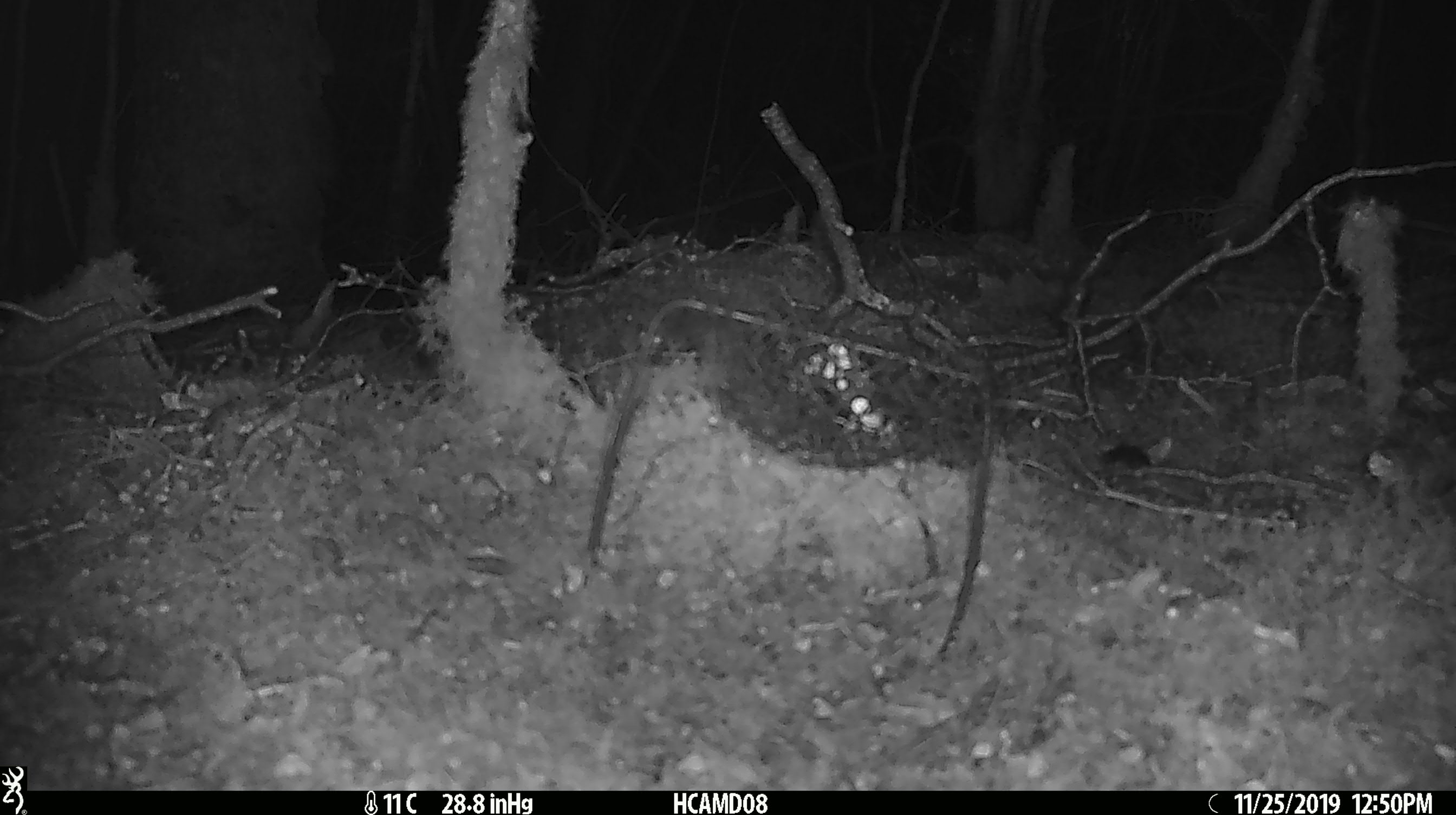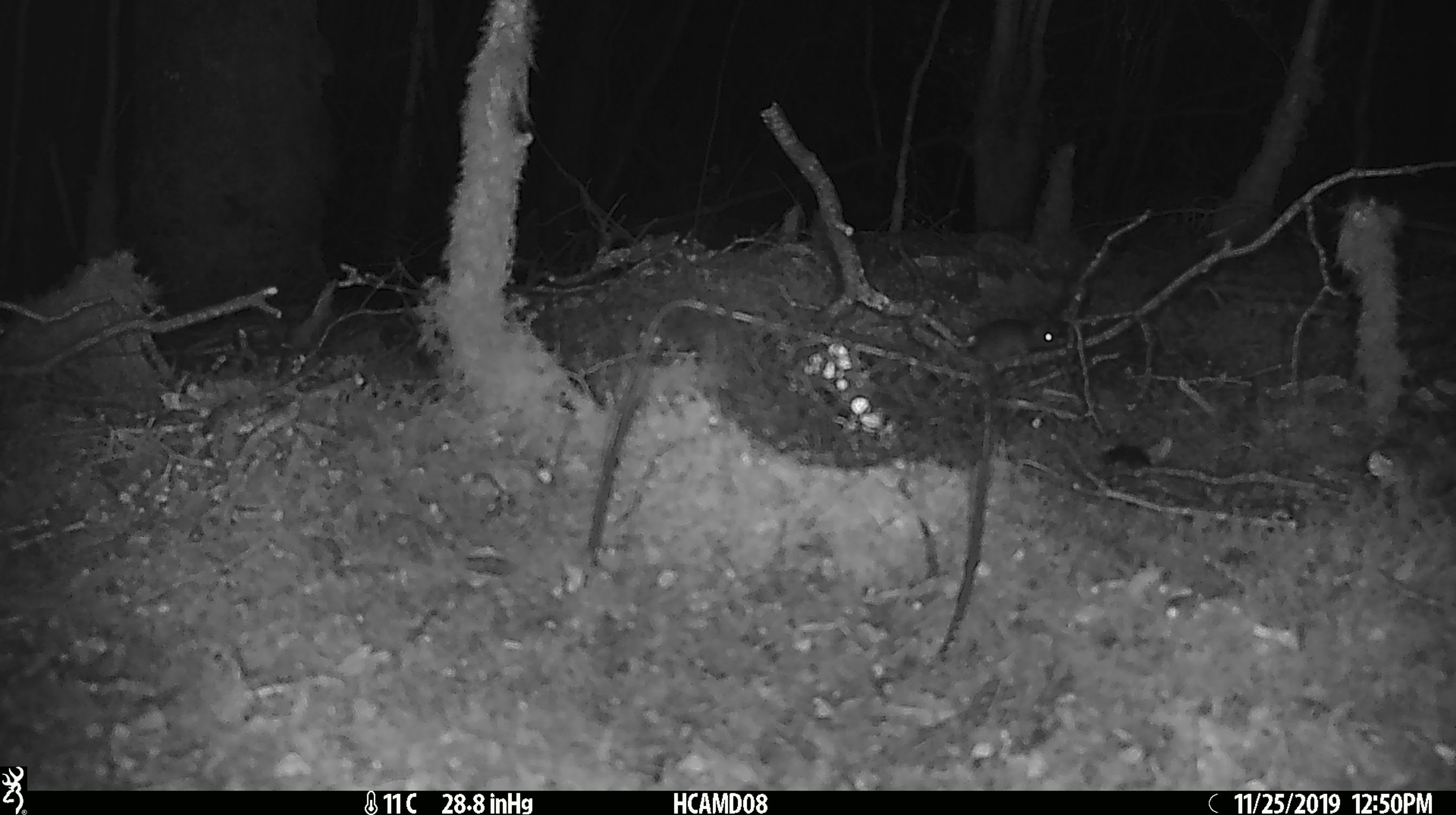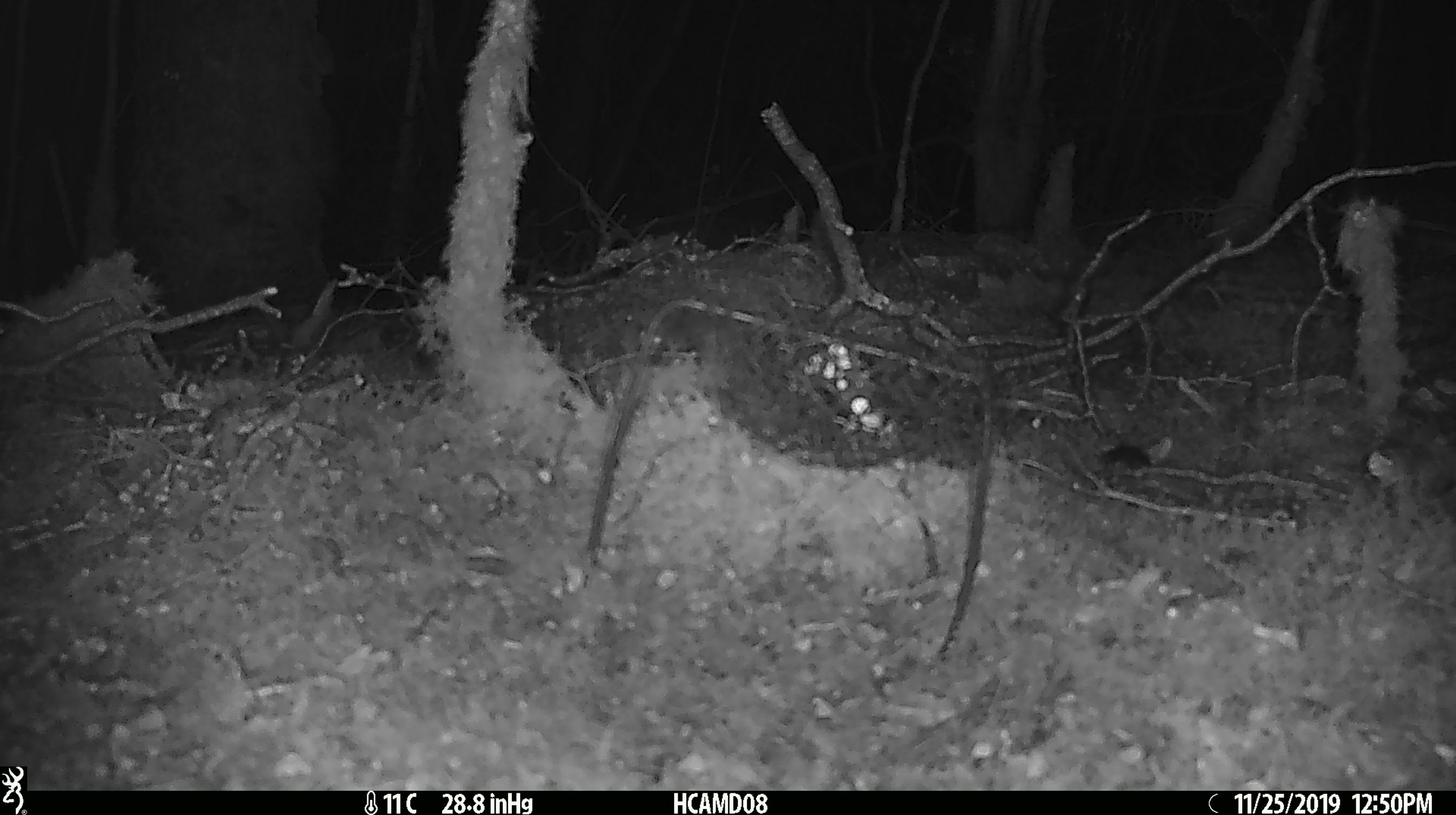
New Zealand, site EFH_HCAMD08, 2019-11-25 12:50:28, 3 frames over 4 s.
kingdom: Animalia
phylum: Chordata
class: Mammalia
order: Rodentia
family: Muridae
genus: Mus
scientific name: Mus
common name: mouse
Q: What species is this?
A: Mouse (Mus).